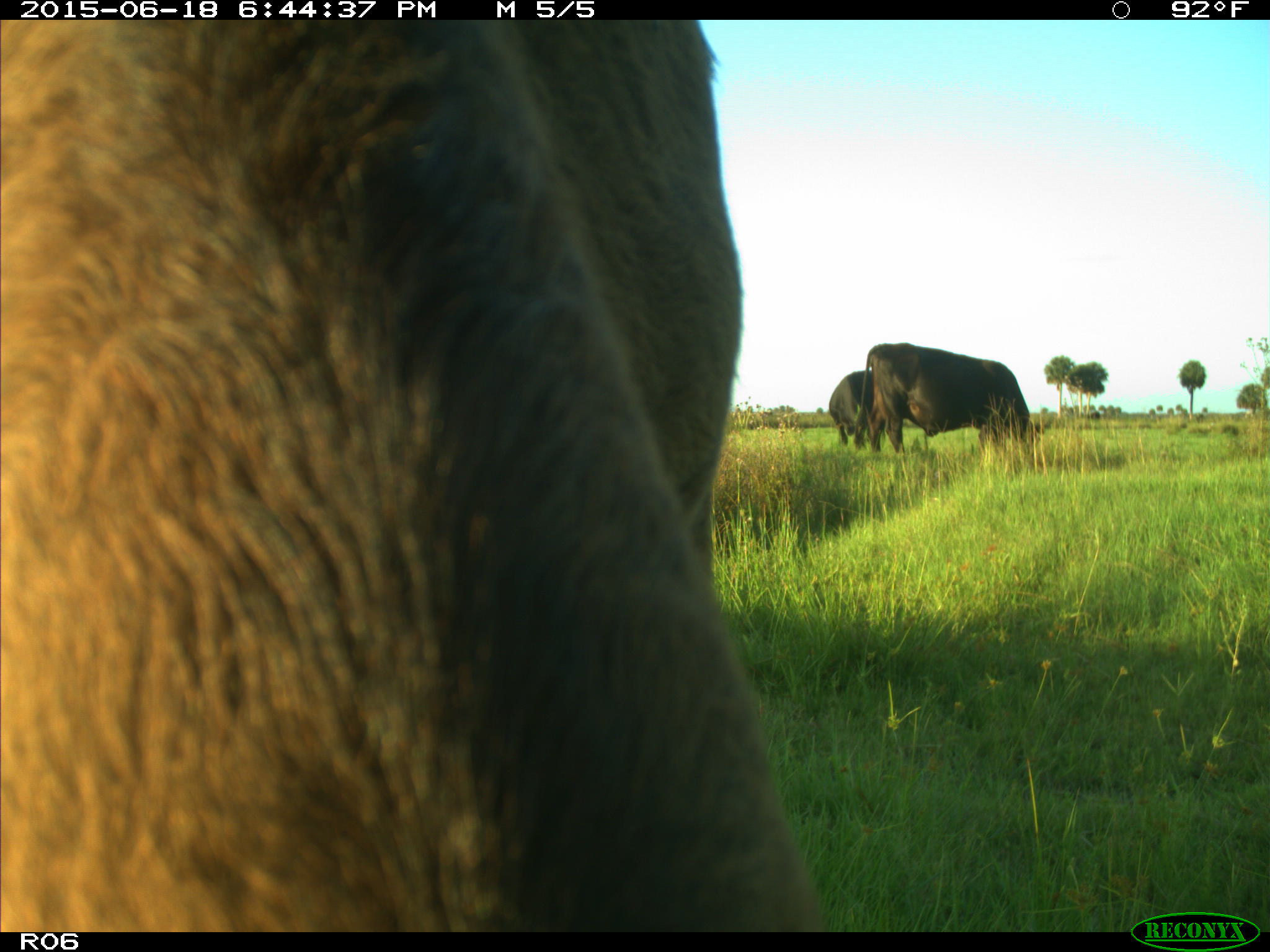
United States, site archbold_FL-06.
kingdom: Animalia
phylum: Chordata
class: Mammalia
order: Artiodactyla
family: Bovidae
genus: Bos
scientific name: Bos taurus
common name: domestic cow